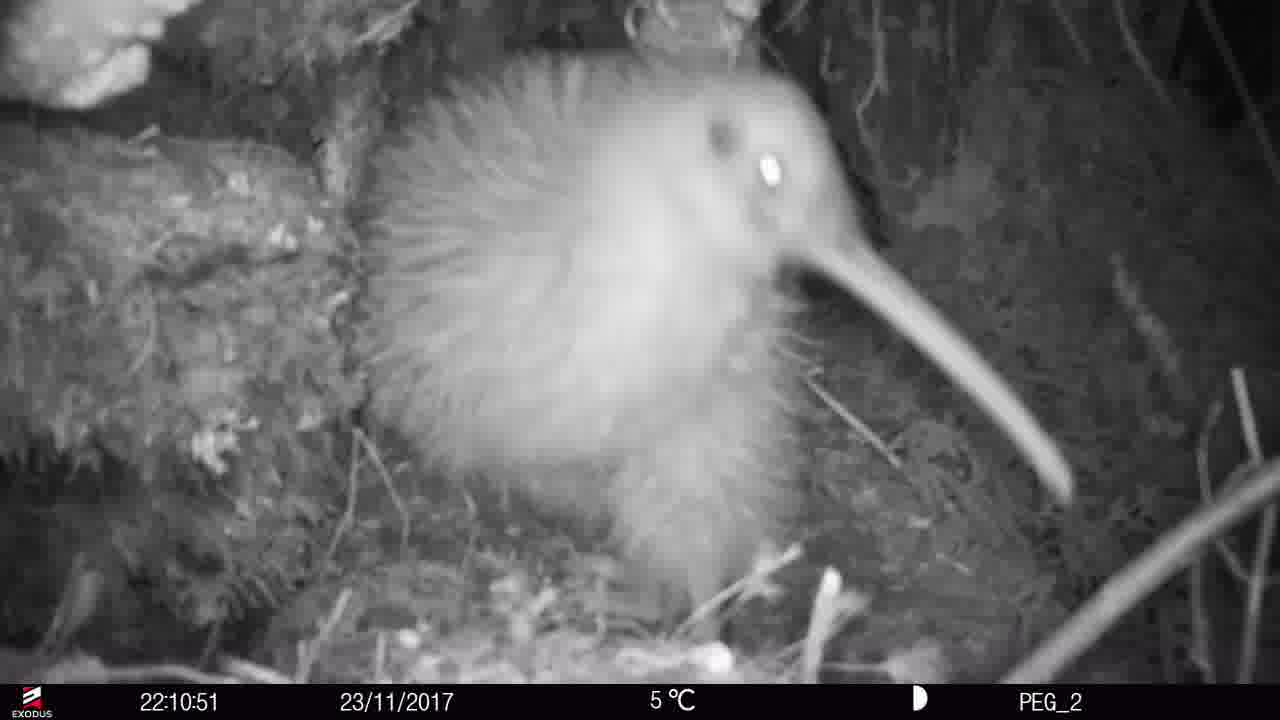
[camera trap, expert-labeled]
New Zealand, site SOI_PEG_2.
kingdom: Animalia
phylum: Chordata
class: Aves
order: Apterygiformes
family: Apterygidae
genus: Apteryx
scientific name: Apteryx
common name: kiwi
Kiwi (Apteryx).